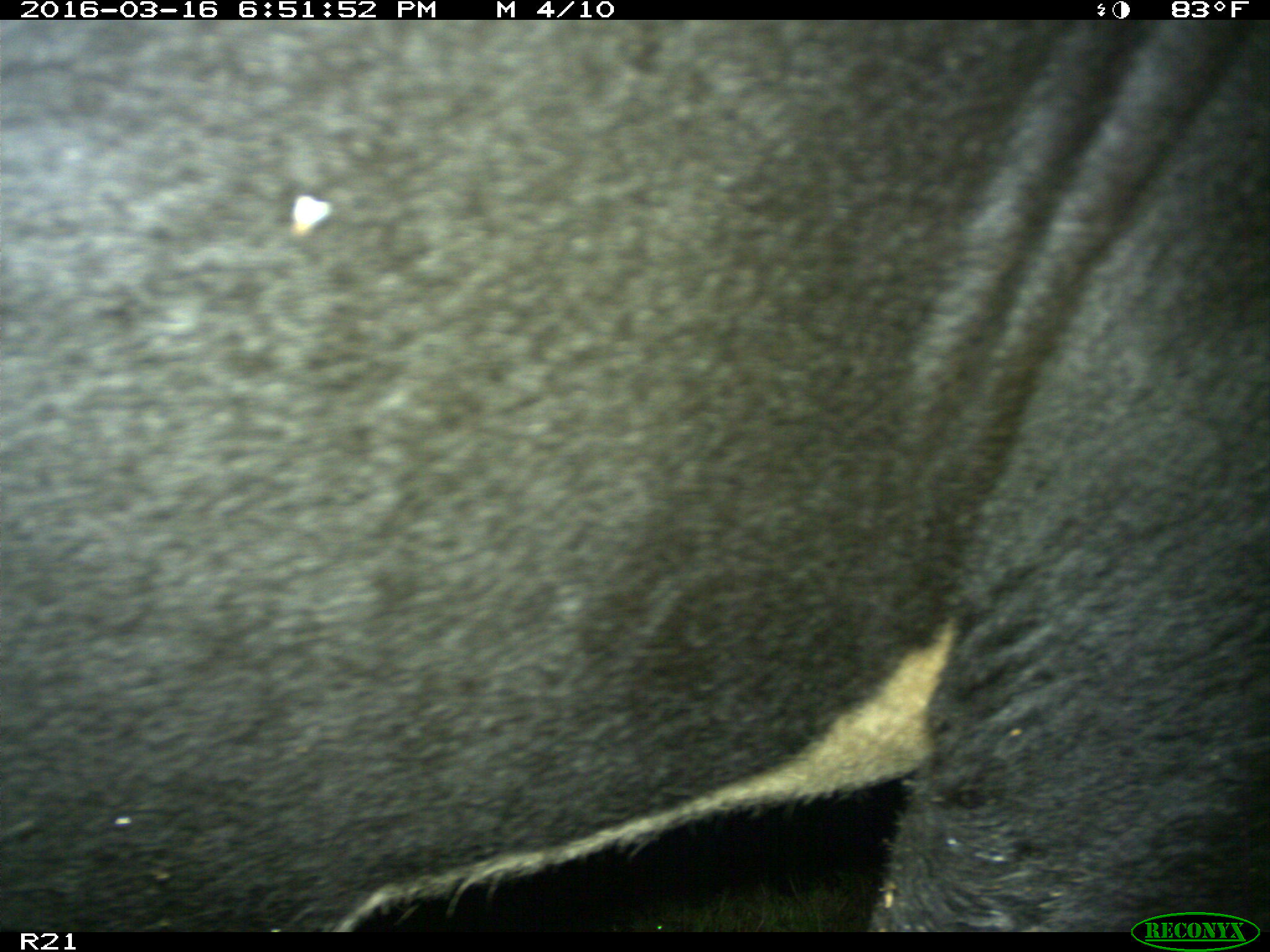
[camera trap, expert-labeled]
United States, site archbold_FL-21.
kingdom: Animalia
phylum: Chordata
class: Mammalia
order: Artiodactyla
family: Bovidae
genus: Bos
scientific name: Bos taurus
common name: domestic cow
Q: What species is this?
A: Bos taurus (domestic cow).